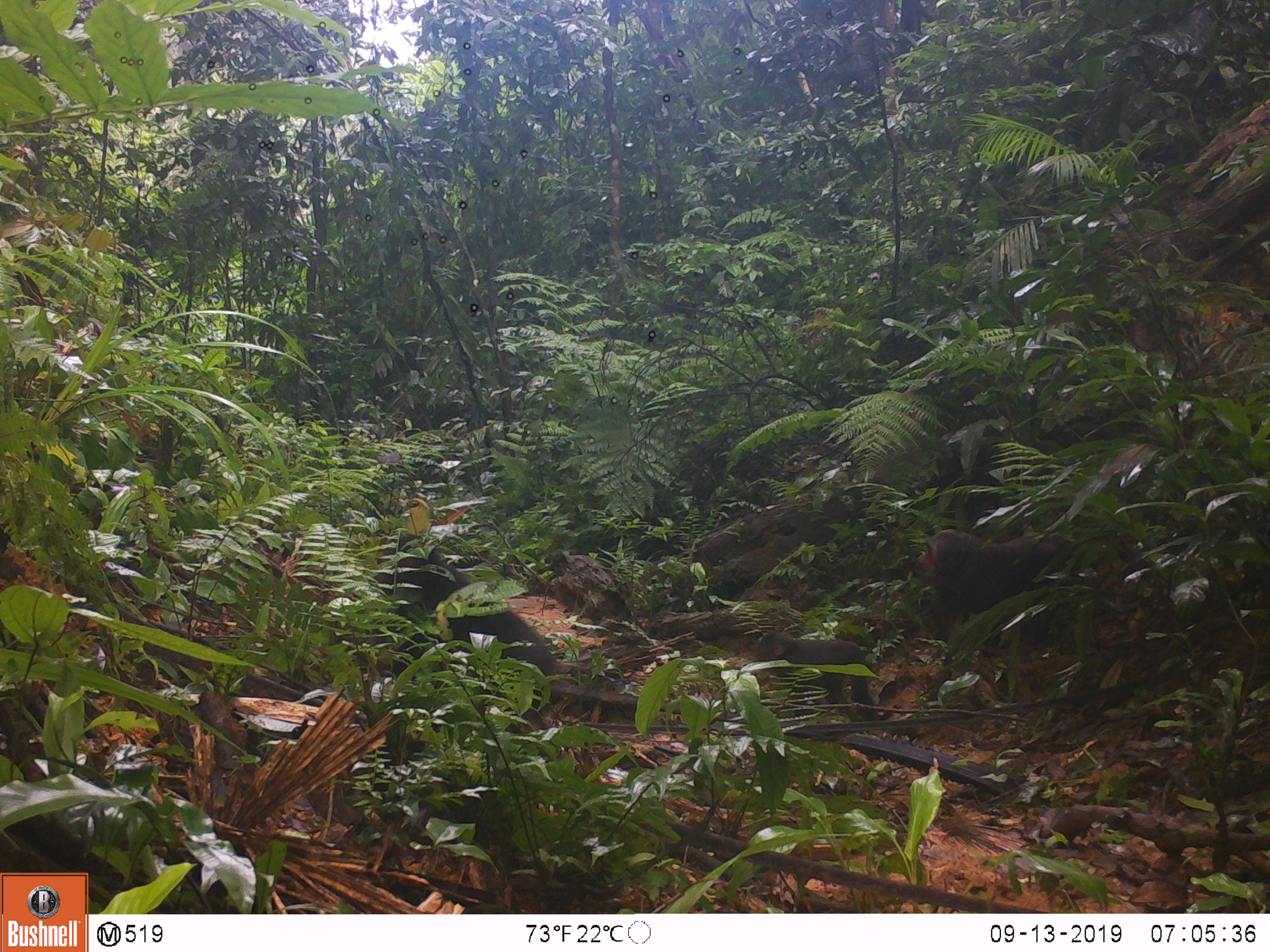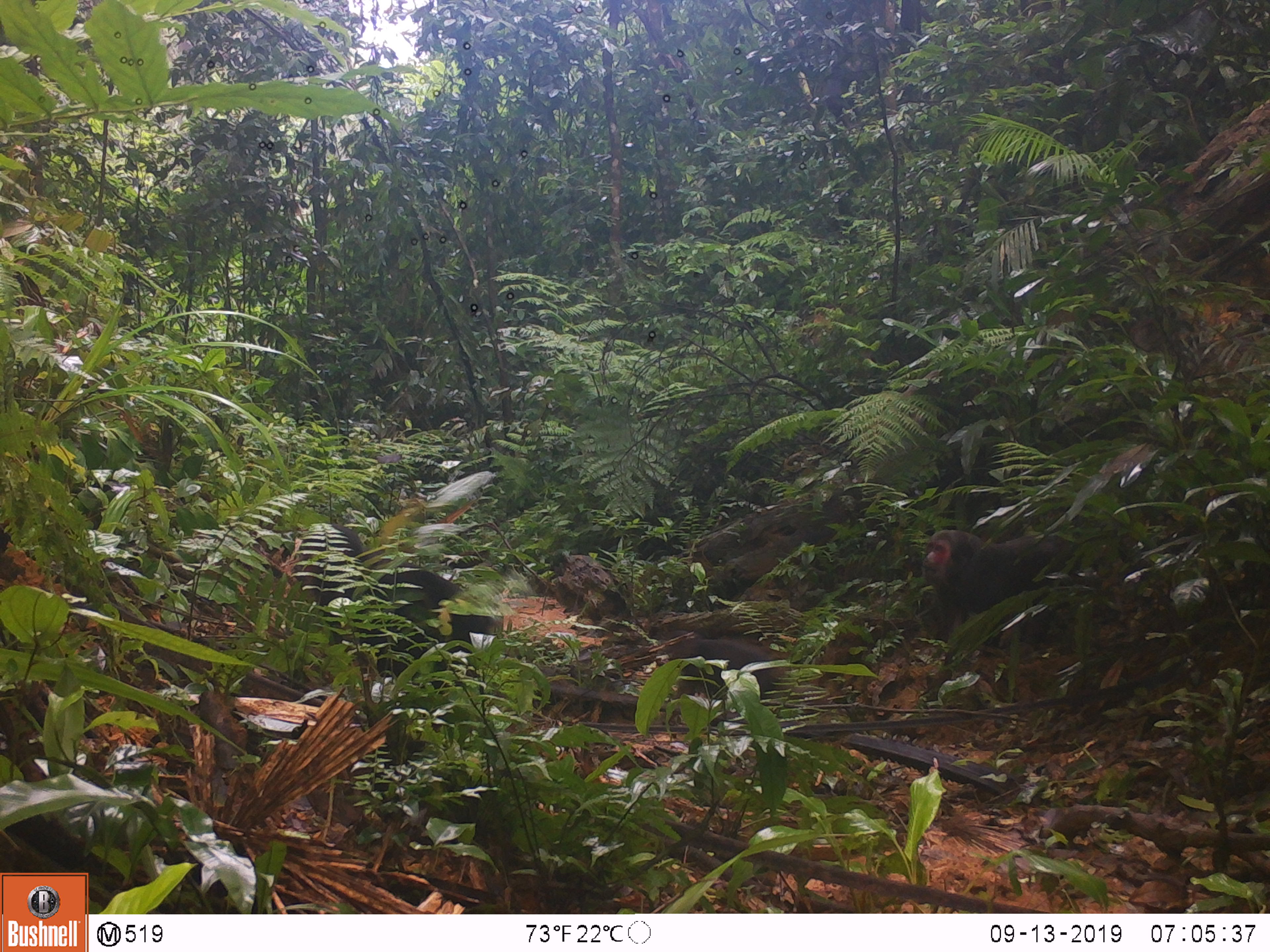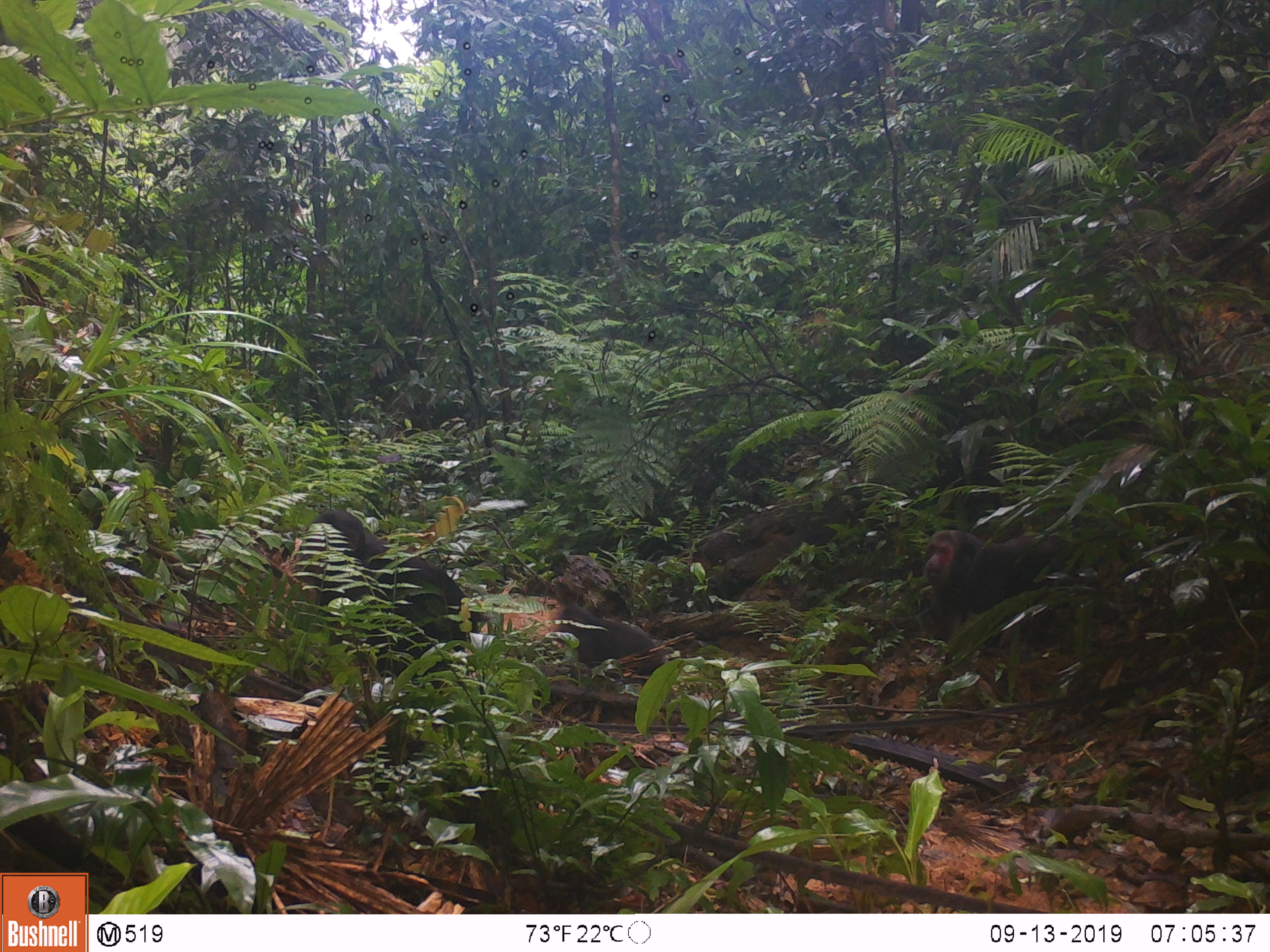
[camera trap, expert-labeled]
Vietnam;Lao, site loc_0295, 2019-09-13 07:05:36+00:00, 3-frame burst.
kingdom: Animalia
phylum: Chordata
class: Mammalia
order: Primates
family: Cercopithecidae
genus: Macaca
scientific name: Macaca arctoides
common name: stump-tailed macaque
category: stump tailed macaque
Stump tailed macaque (stump-tailed macaque) (Macaca arctoides). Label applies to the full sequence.